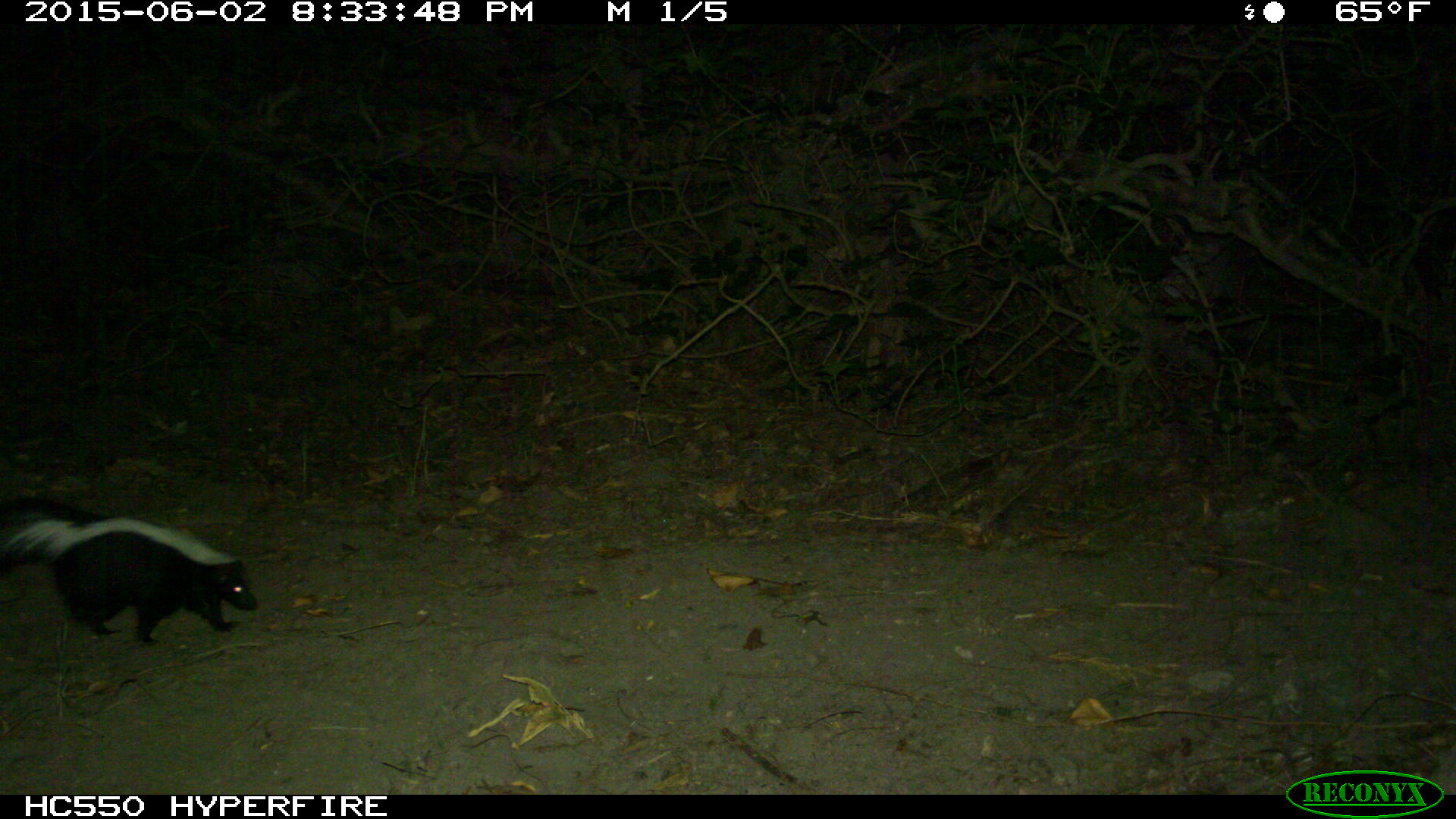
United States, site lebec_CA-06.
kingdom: Animalia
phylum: Chordata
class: Mammalia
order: Carnivora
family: Mephitidae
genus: Mephitis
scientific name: Mephitis mephitis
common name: striped skunk